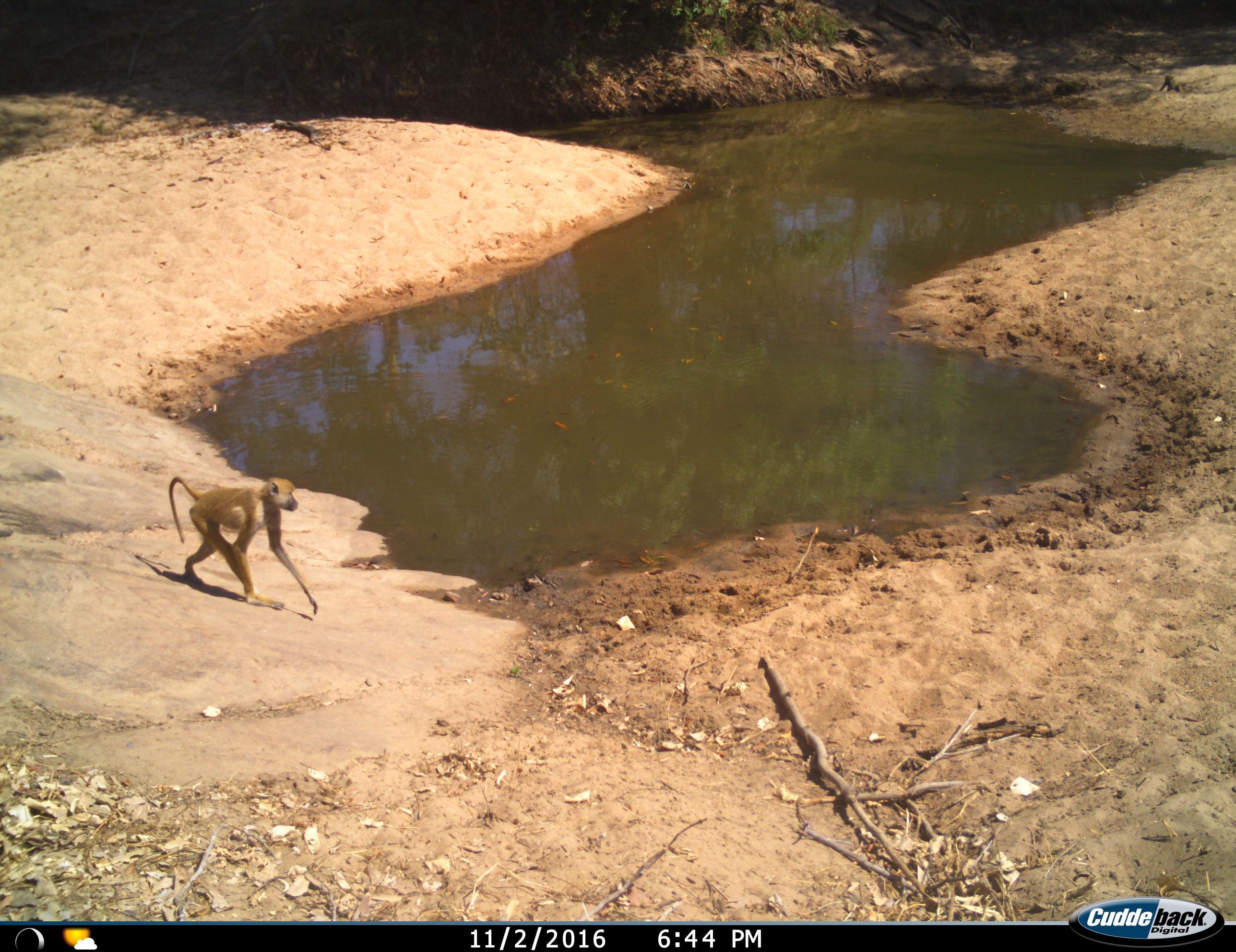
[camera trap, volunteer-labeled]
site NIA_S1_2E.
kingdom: Animalia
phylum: Chordata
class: Mammalia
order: Primates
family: Cercopithecidae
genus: Papio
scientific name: Papio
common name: baboon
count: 2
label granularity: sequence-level